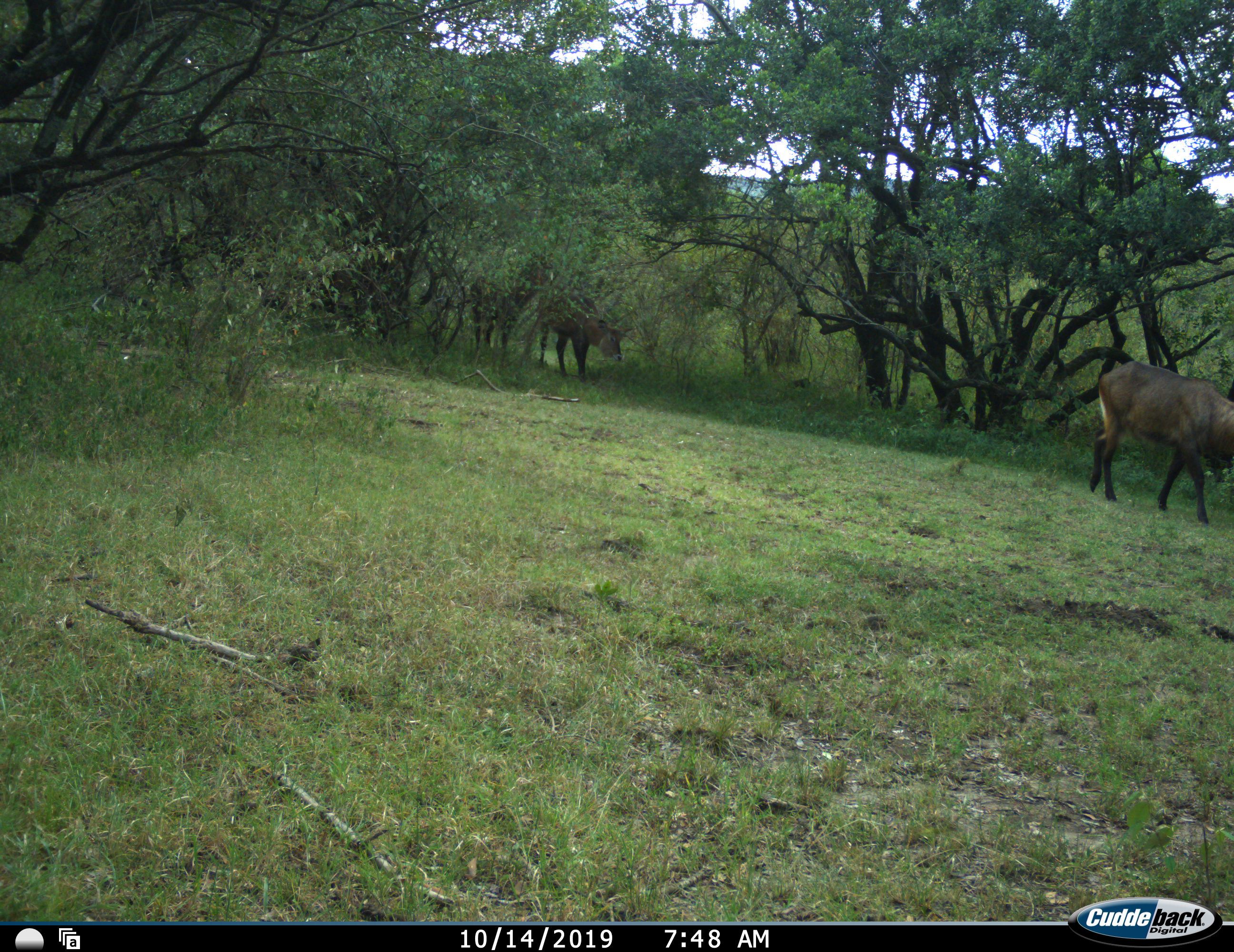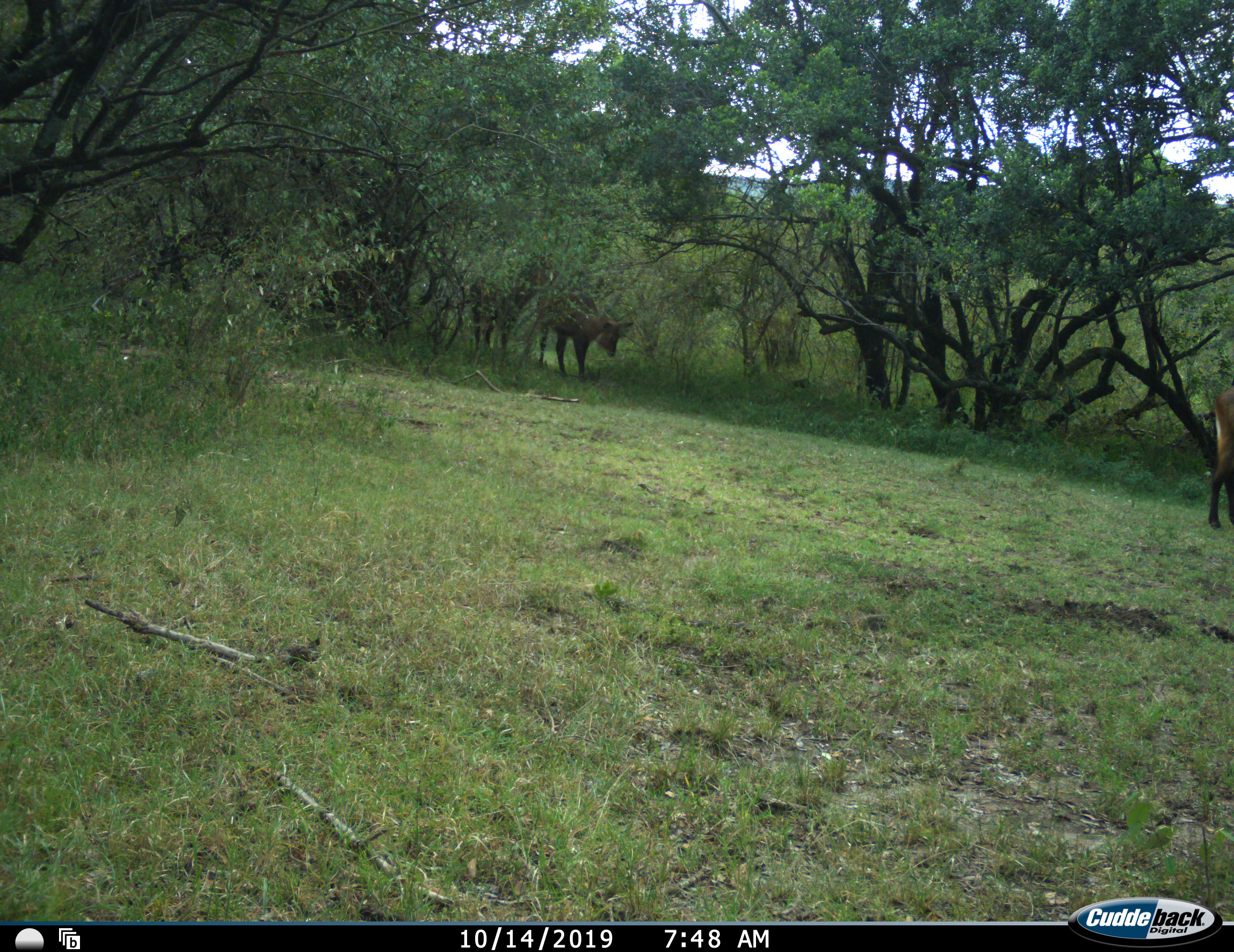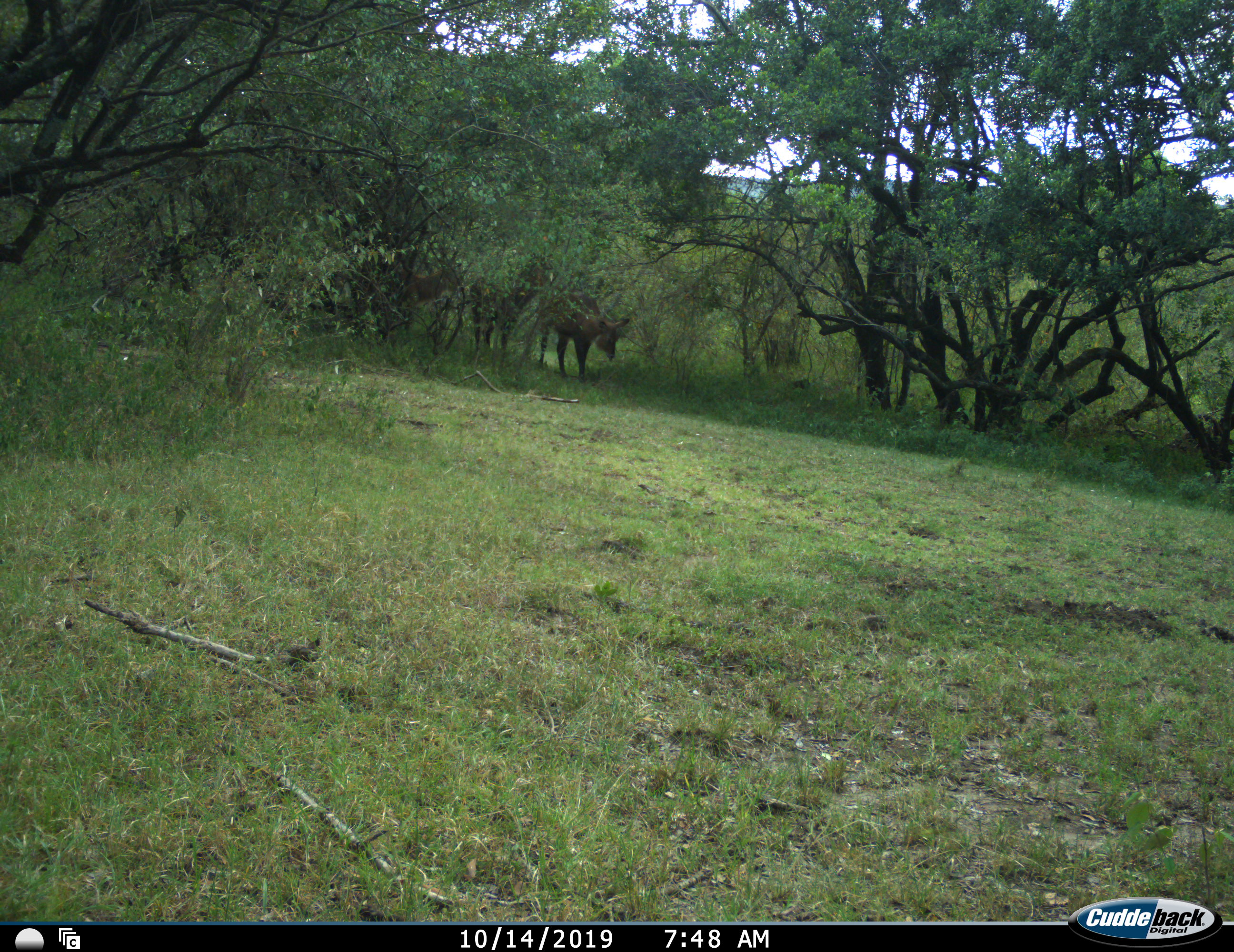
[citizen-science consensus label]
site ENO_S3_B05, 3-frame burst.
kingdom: Animalia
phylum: Chordata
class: Mammalia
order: Artiodactyla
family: Bovidae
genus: Kobus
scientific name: Kobus ellipsiprymnus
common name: waterbuck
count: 4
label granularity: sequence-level